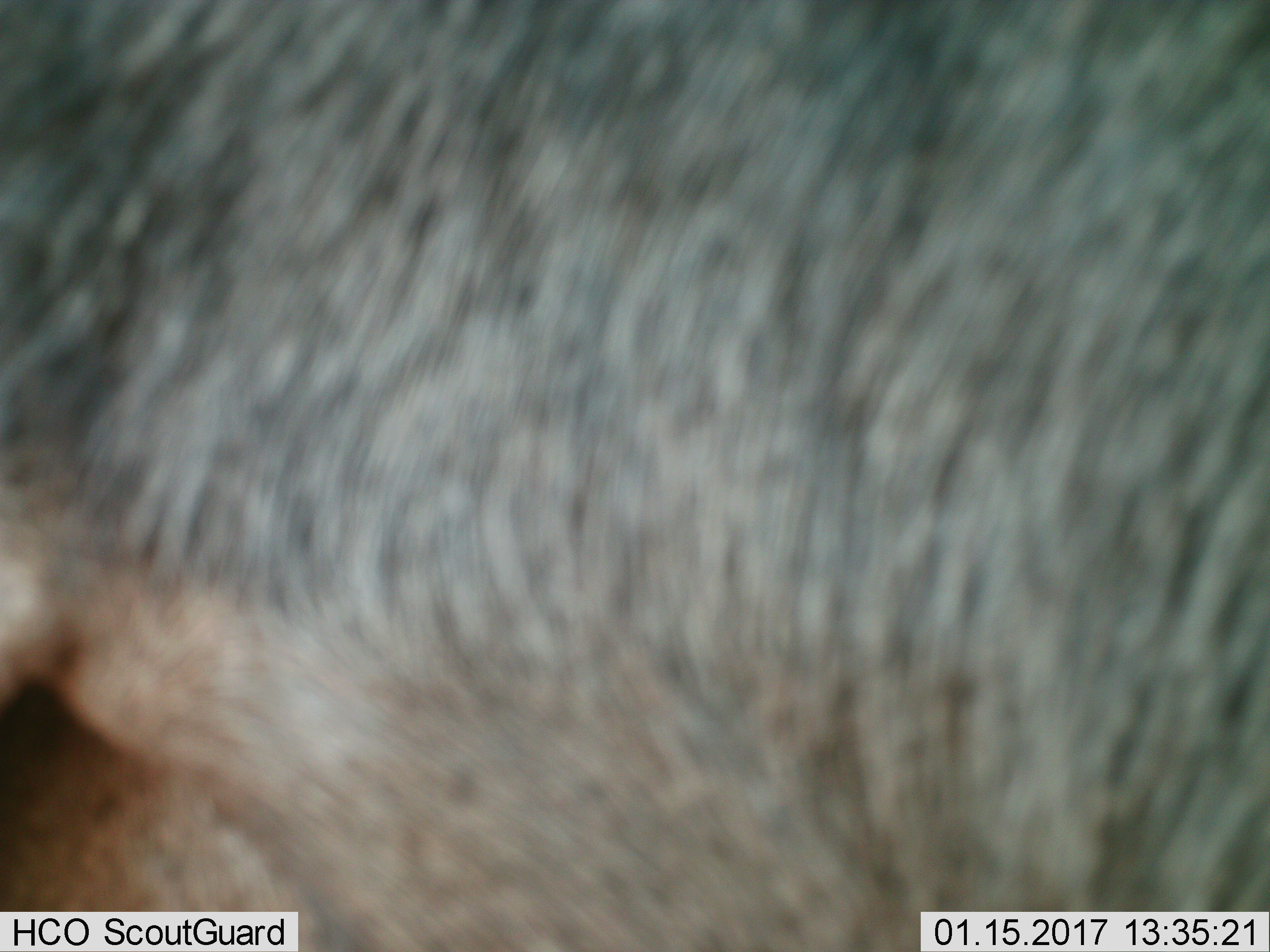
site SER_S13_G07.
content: unidentified animal